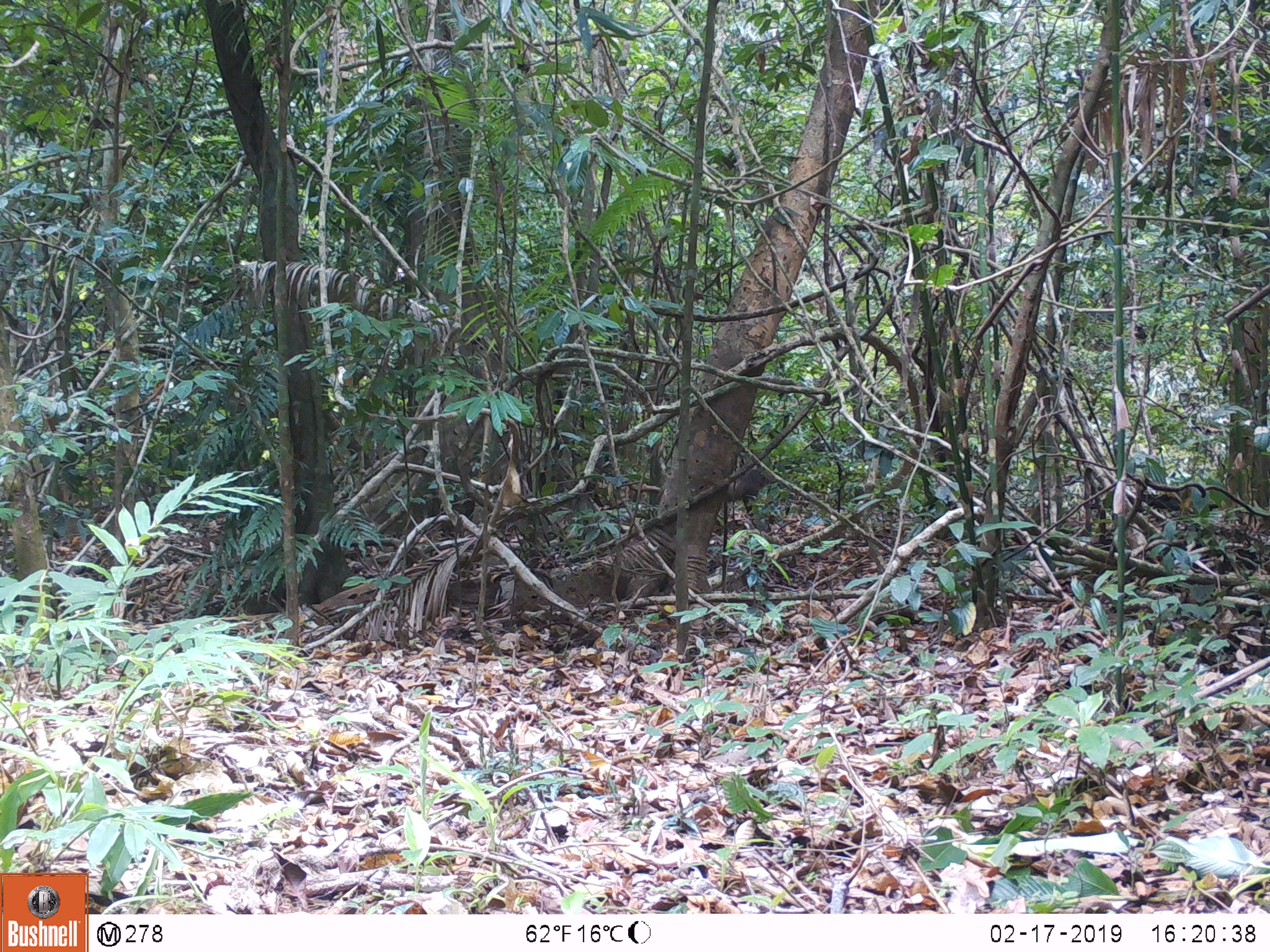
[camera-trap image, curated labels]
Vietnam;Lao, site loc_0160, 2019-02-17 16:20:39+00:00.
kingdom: Animalia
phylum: Chordata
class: Mammalia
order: Primates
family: Cercopithecidae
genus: Macaca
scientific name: Macaca arctoides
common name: stump-tailed macaque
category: stump tailed macaque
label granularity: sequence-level